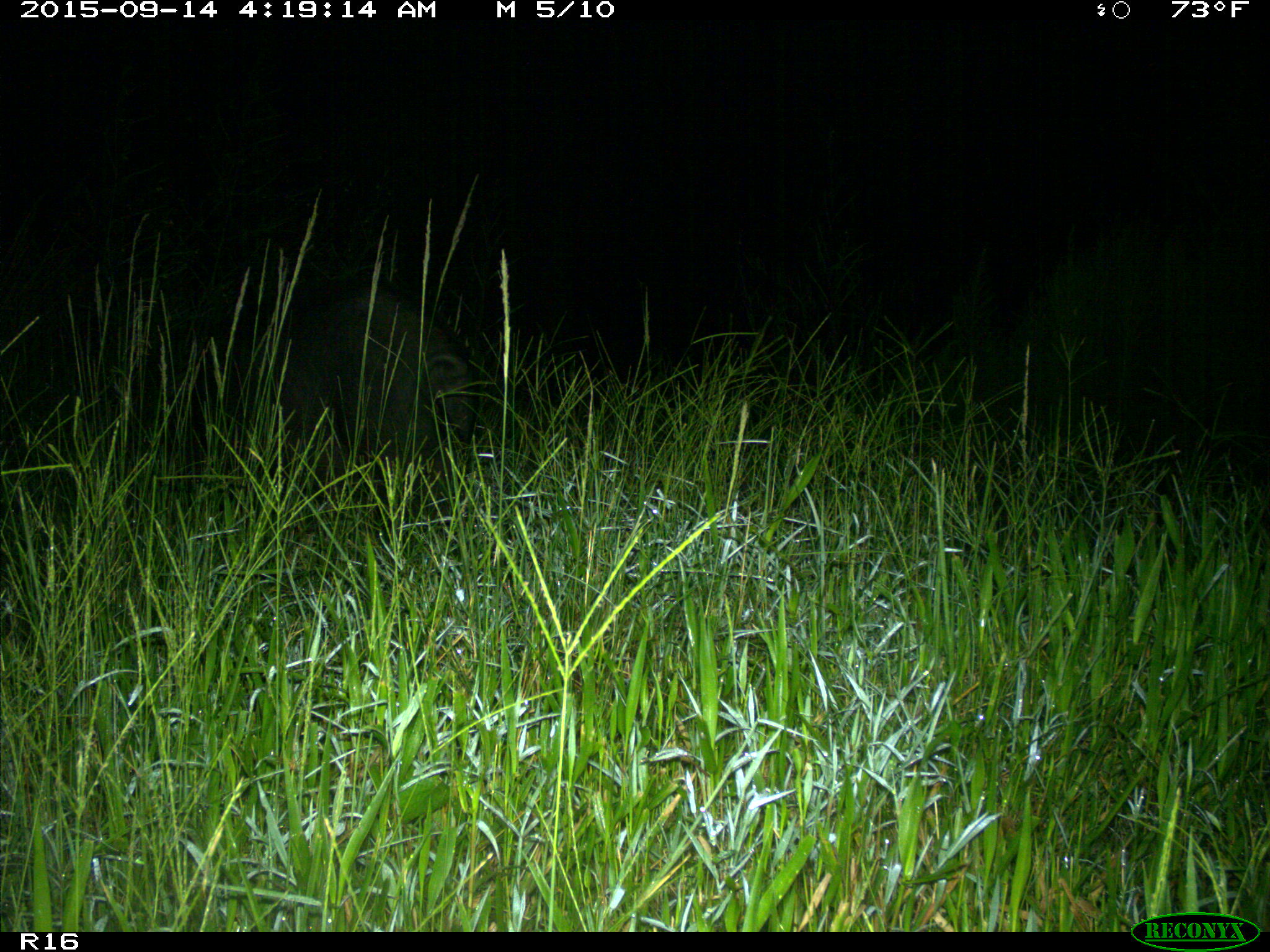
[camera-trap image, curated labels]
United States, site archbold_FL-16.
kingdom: Animalia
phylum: Chordata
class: Mammalia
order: Artiodactyla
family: Suidae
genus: Sus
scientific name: Sus scrofa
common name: wild boar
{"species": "Sus scrofa (wild boar)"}